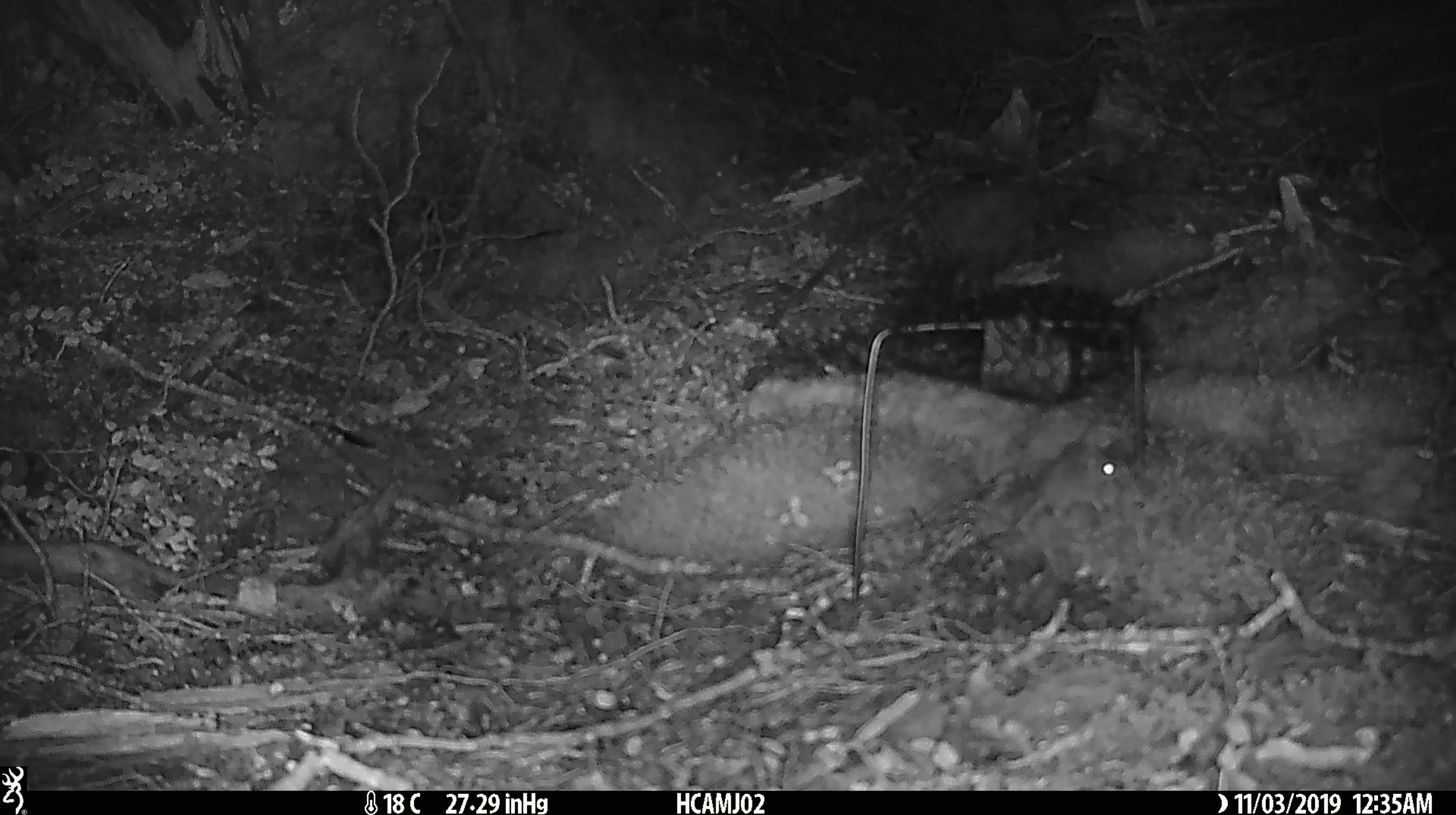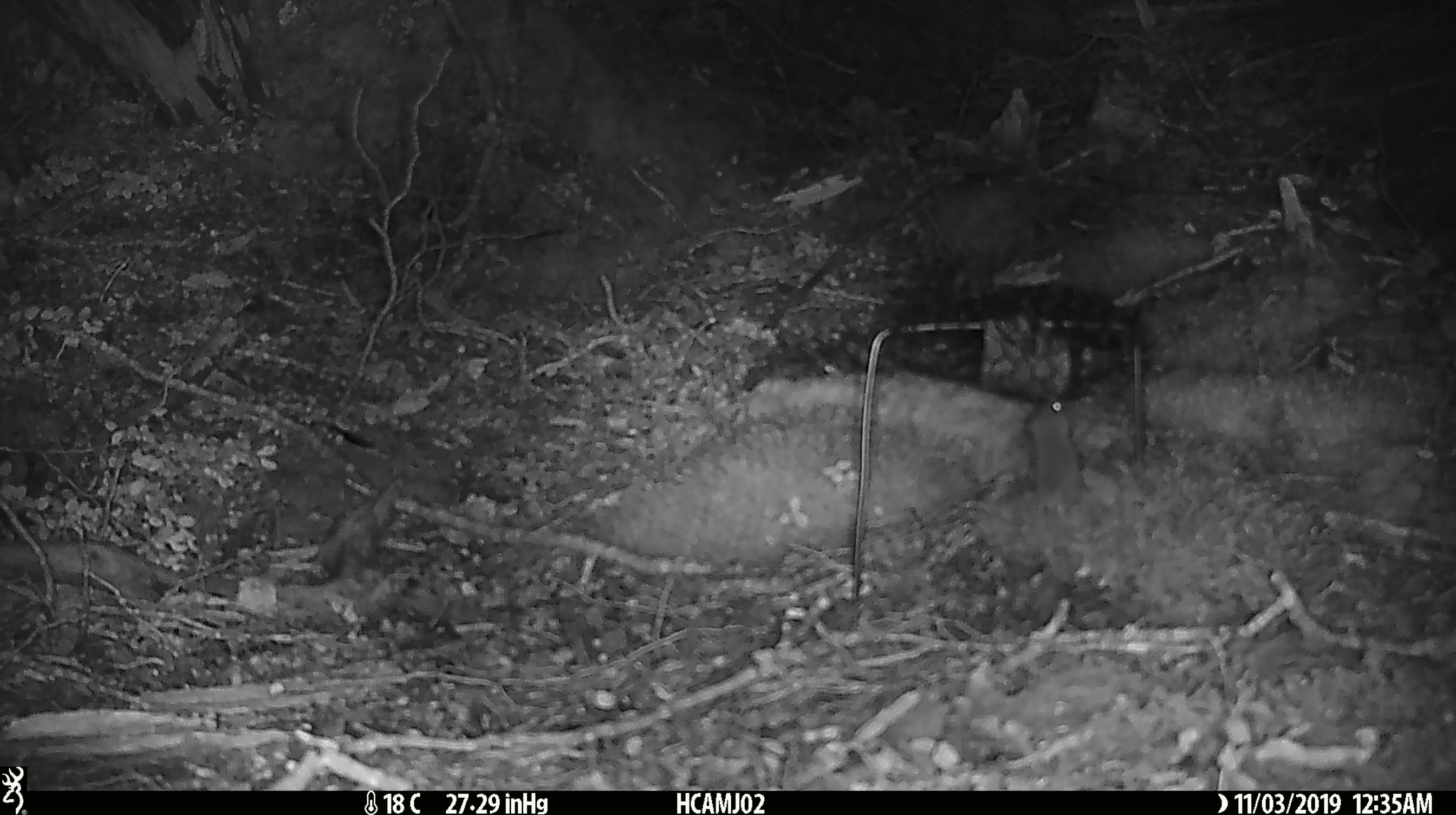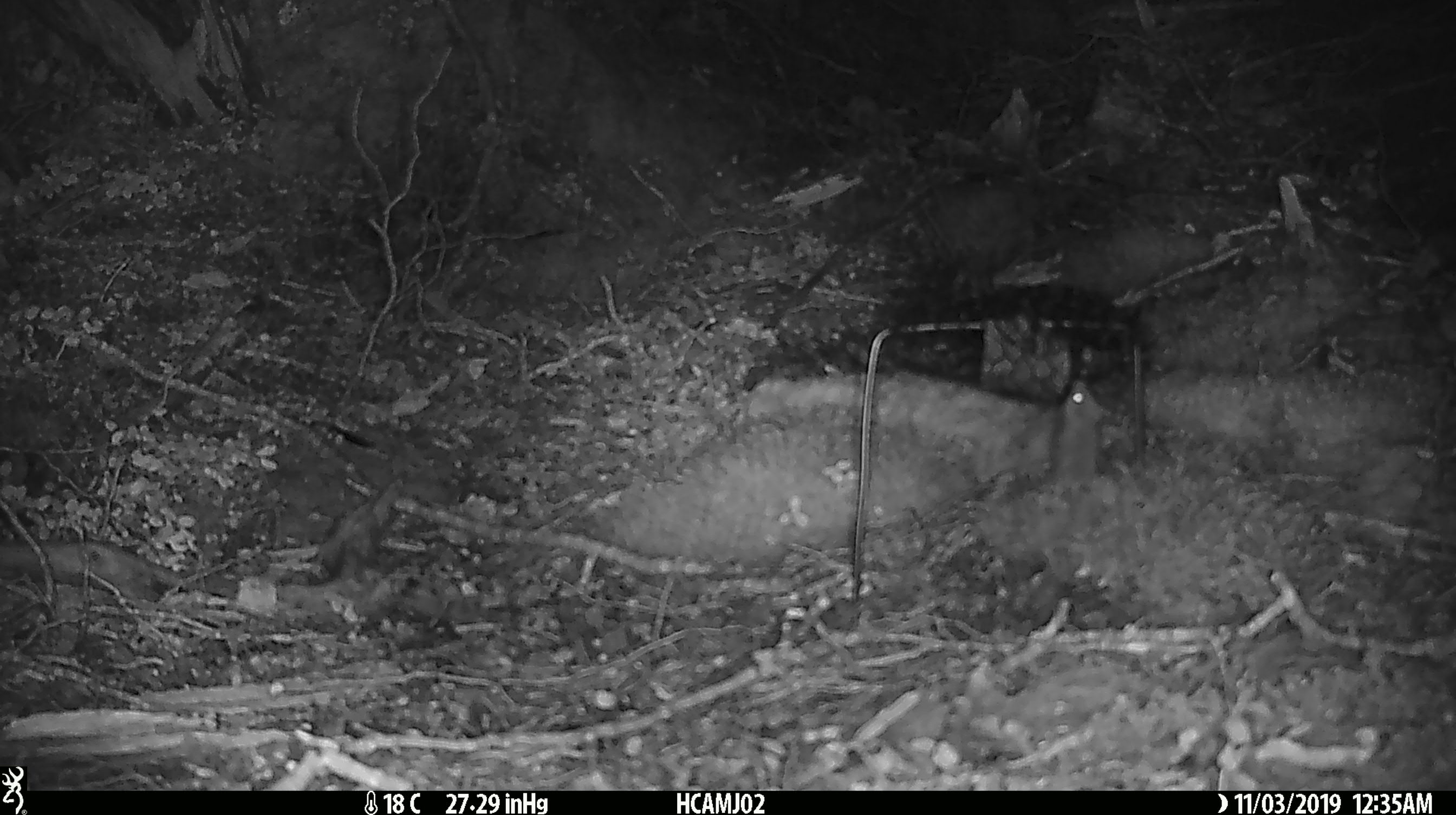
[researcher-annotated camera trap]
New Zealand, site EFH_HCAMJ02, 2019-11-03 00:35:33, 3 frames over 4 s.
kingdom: Animalia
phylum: Chordata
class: Mammalia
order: Rodentia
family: Muridae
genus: Mus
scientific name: Mus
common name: mouse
Mouse (Mus).